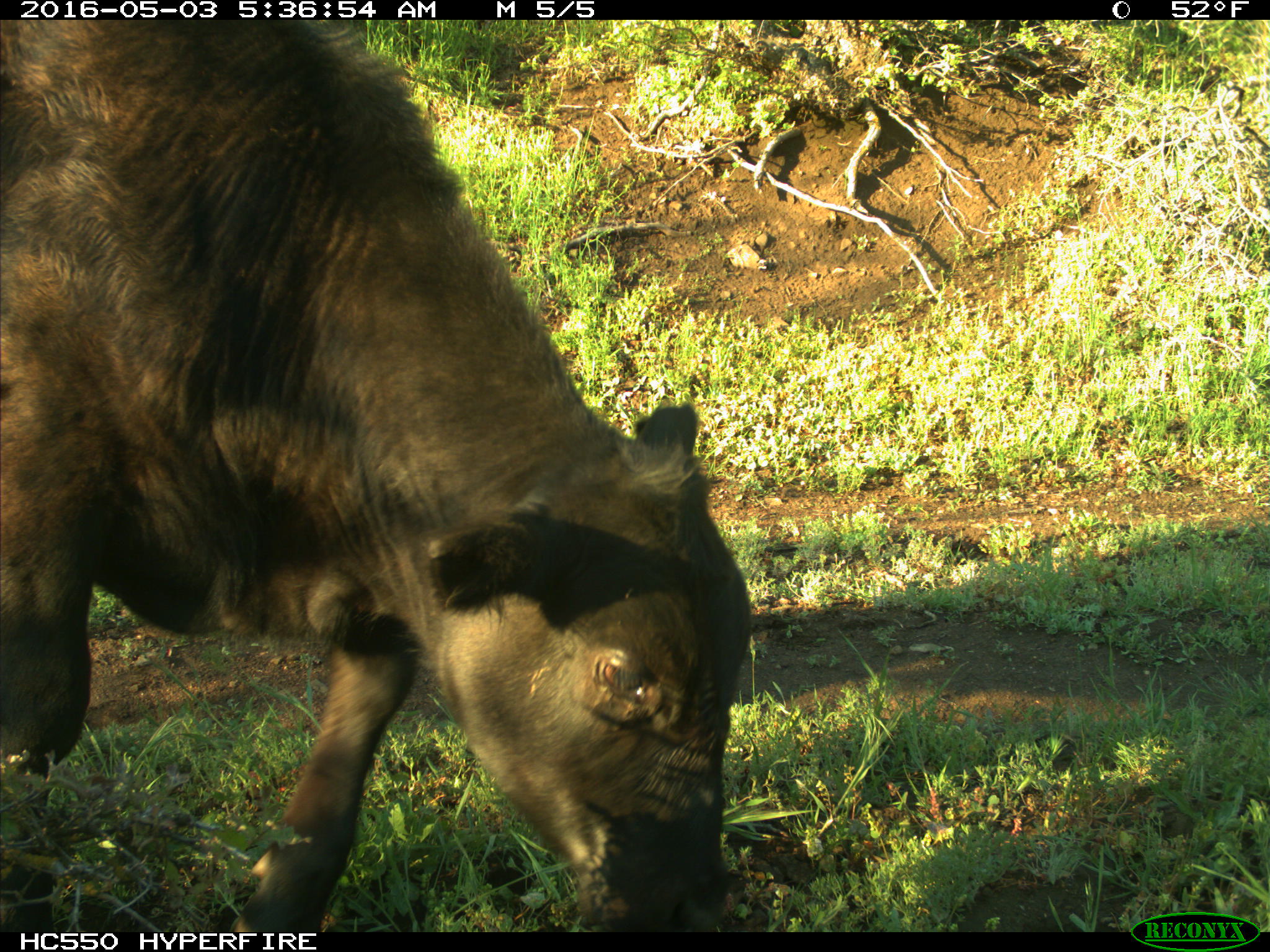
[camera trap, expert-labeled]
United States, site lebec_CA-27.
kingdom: Animalia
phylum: Chordata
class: Mammalia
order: Artiodactyla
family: Bovidae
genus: Bos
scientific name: Bos taurus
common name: domestic cow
Bos taurus (domestic cow).